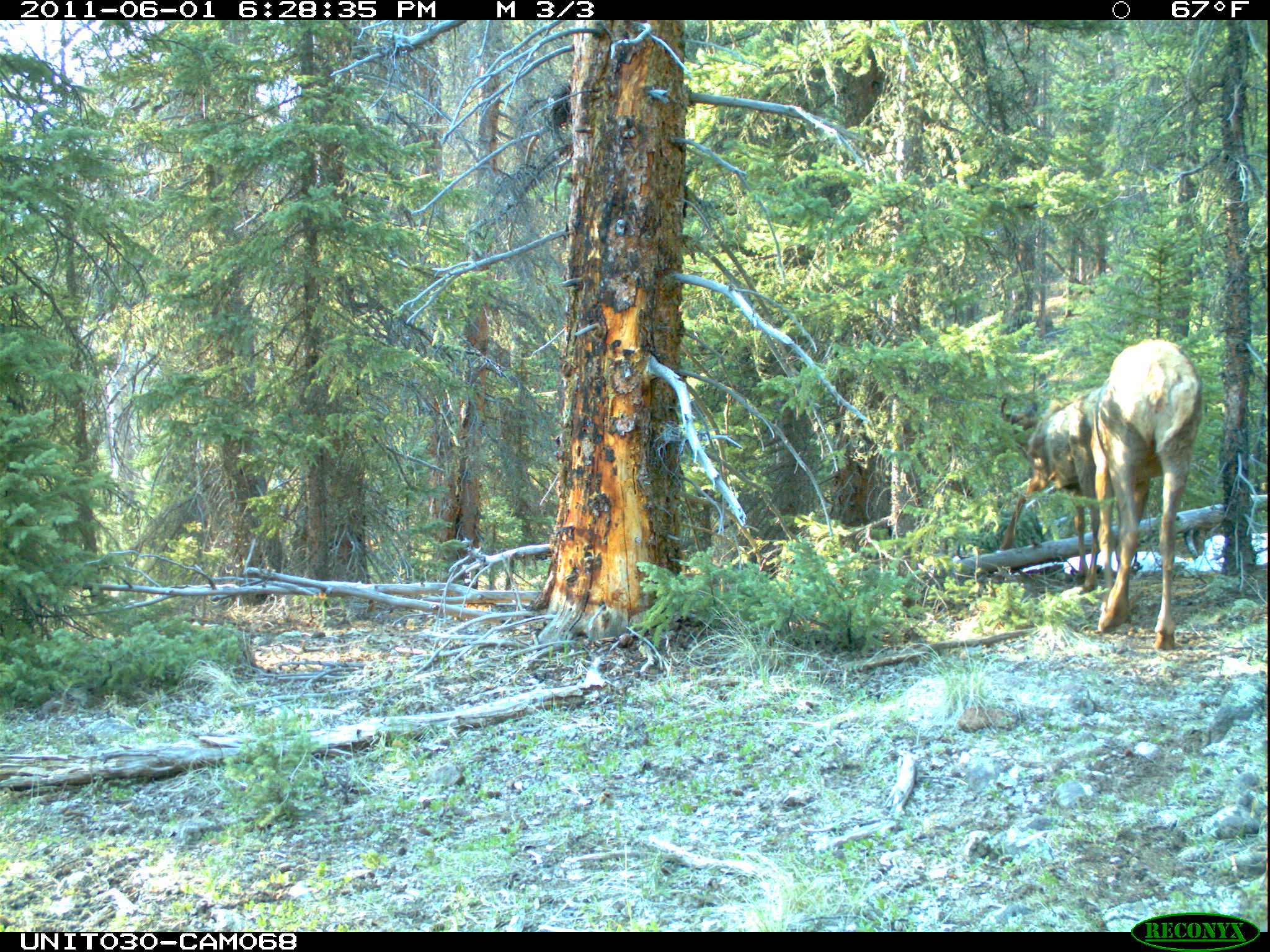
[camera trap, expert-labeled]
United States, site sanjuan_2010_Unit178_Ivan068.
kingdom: Animalia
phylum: Chordata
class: Mammalia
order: Artiodactyla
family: Cervidae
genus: Cervus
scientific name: Cervus elaphus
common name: red deer